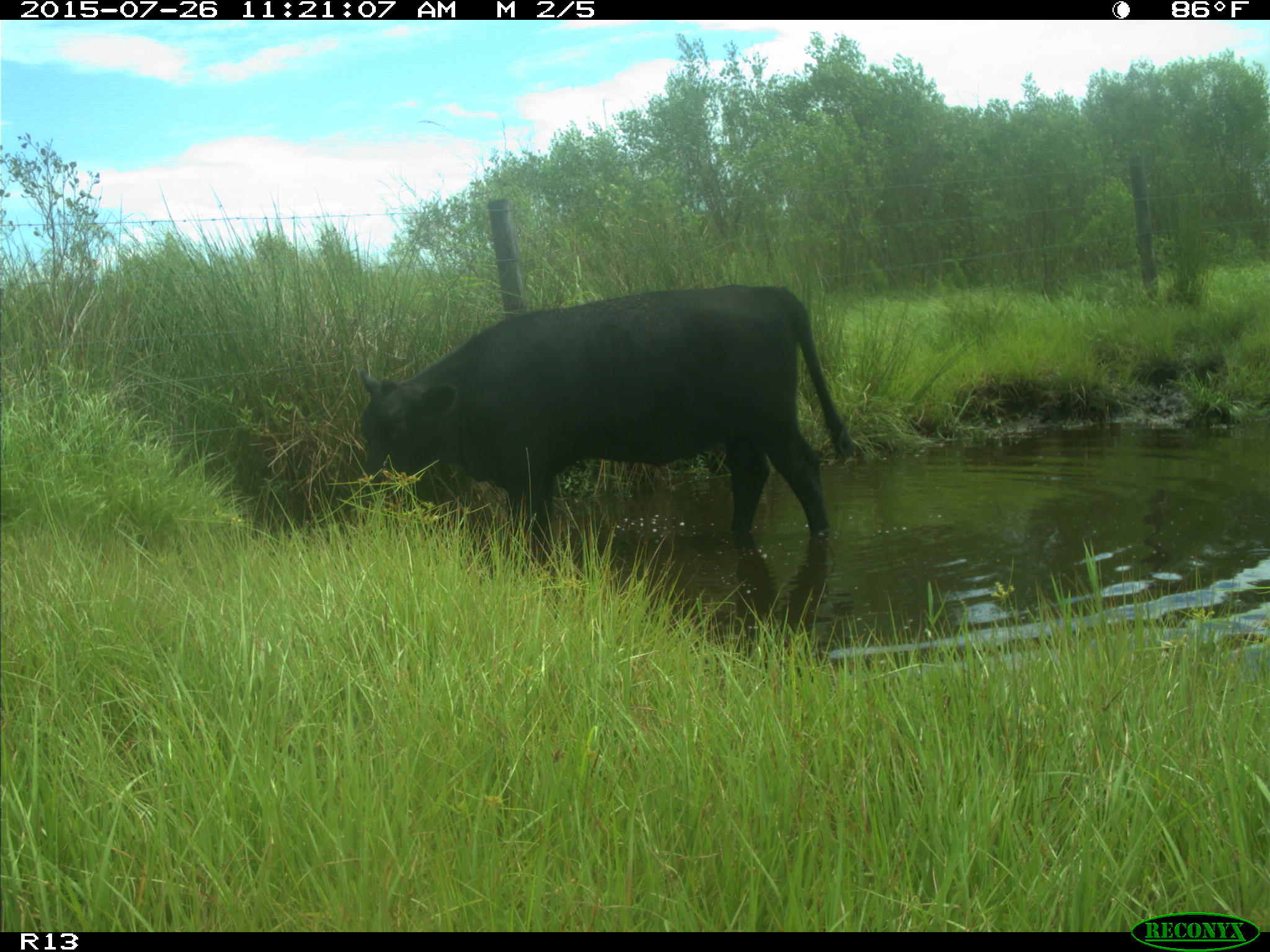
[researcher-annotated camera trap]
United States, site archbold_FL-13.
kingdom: Animalia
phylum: Chordata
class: Mammalia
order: Artiodactyla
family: Bovidae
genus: Bos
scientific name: Bos taurus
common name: domestic cow